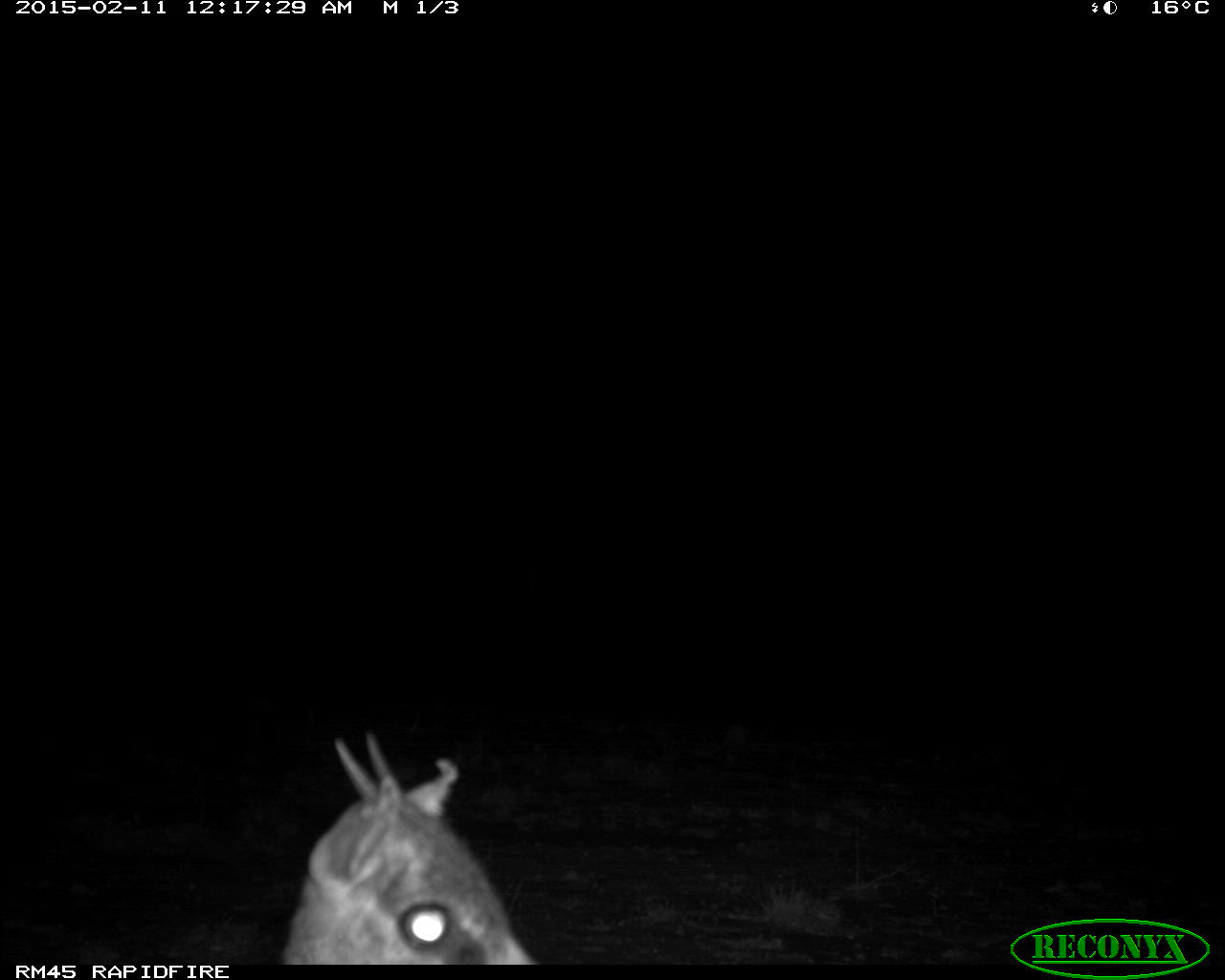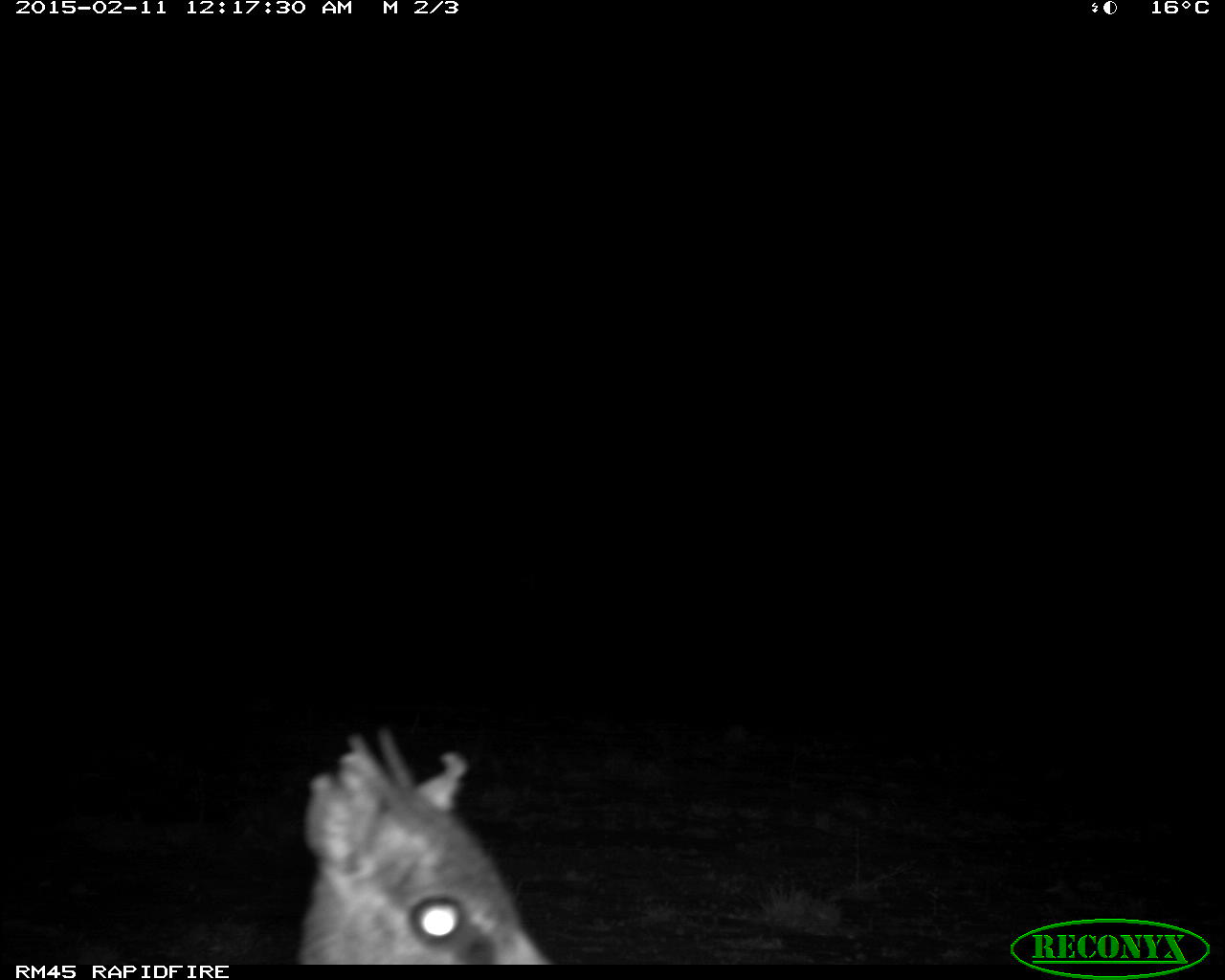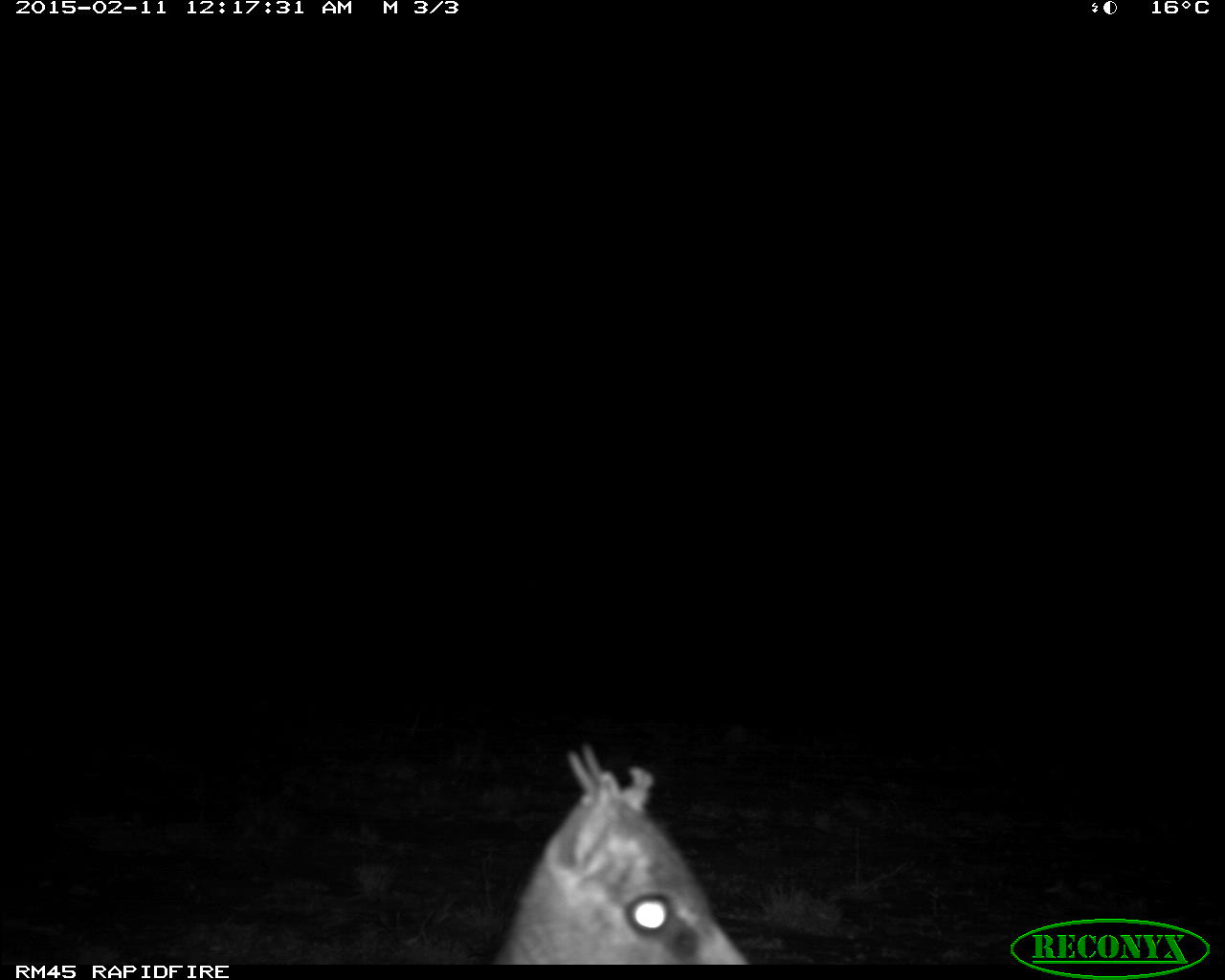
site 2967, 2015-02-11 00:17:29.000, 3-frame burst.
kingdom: Animalia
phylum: Chordata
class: Mammalia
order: Artiodactyla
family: Bovidae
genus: Madoqua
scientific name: Madoqua guentheri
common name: günther's dik-dik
Madoqua guentheri (günther's dik-dik), count 1.